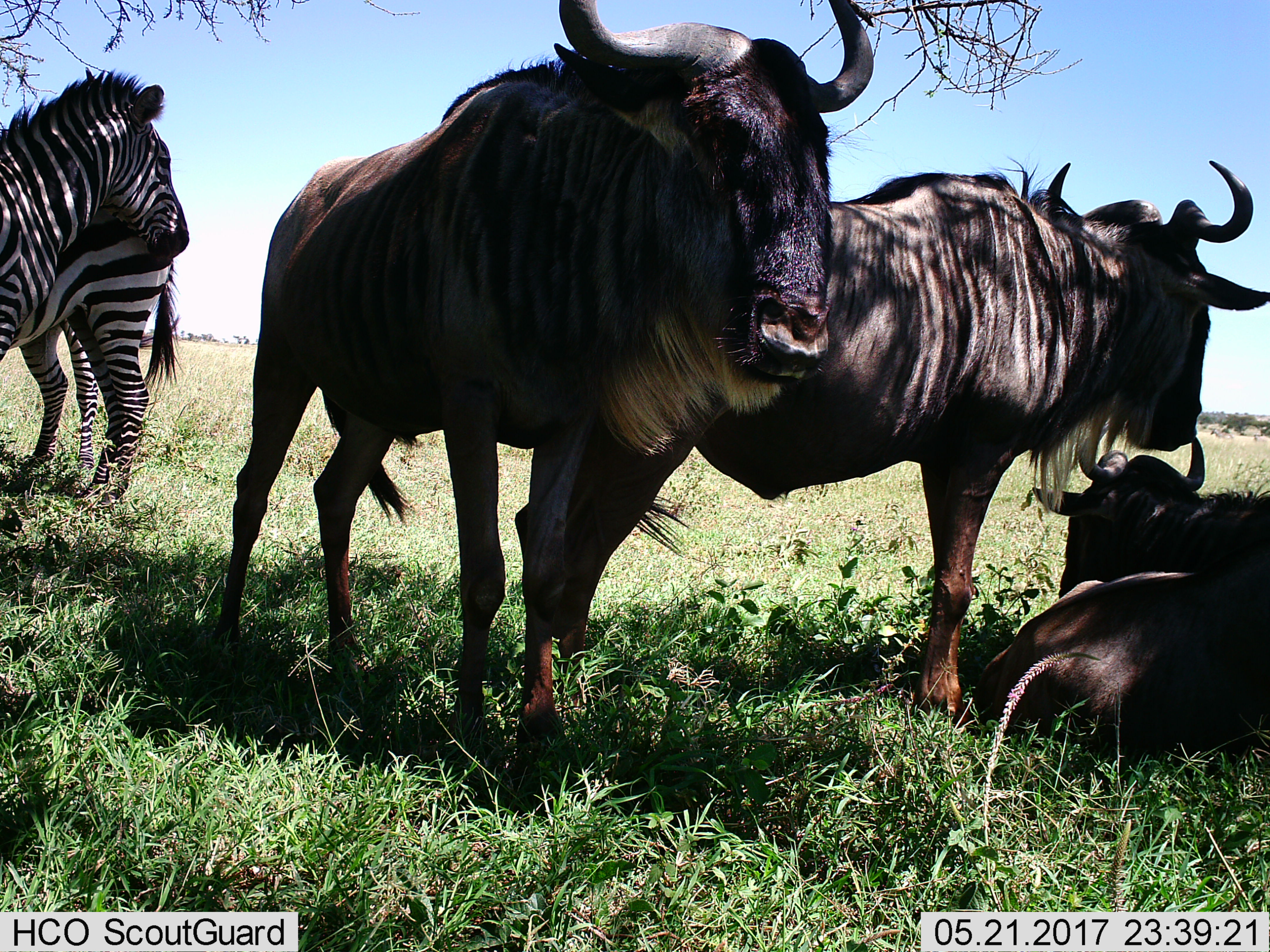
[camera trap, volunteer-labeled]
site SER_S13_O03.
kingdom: Animalia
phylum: Chordata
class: Mammalia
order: Artiodactyla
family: Bovidae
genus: Connochaetes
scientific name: Connochaetes taurinus taurinus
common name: blue wildebeest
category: wildebeestblue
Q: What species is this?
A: Wildebeestblue (blue wildebeest) (Connochaetes taurinus taurinus).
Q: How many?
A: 3.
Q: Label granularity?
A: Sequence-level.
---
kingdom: Animalia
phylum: Chordata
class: Mammalia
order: Perissodactyla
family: Equidae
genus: Equus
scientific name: Equus quagga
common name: plains zebra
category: zebraplains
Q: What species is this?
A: Zebraplains (plains zebra) (Equus quagga).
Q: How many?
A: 2.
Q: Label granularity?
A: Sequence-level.